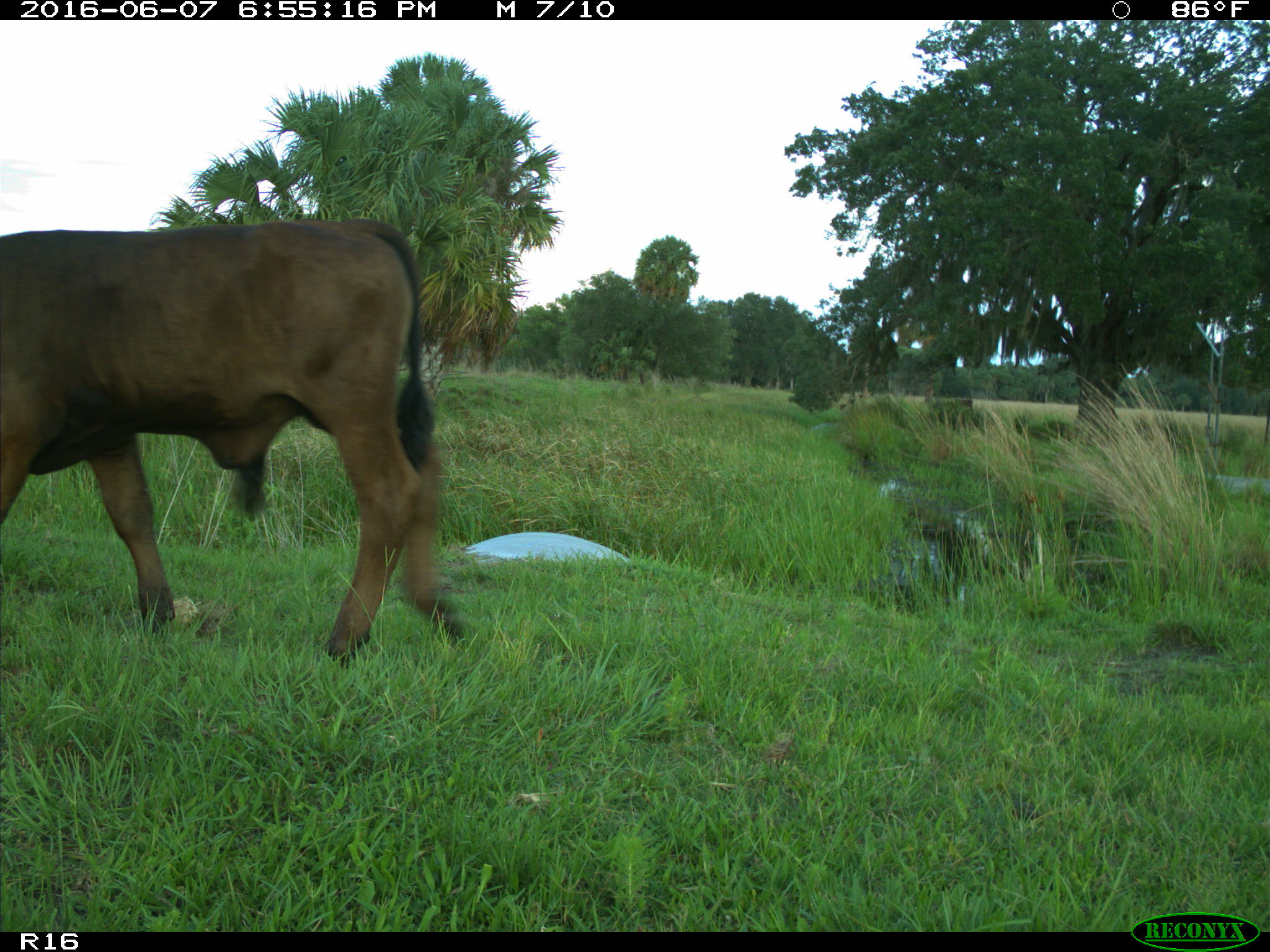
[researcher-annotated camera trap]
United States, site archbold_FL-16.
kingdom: Animalia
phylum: Chordata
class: Mammalia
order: Artiodactyla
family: Bovidae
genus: Bos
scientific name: Bos taurus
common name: domestic cow